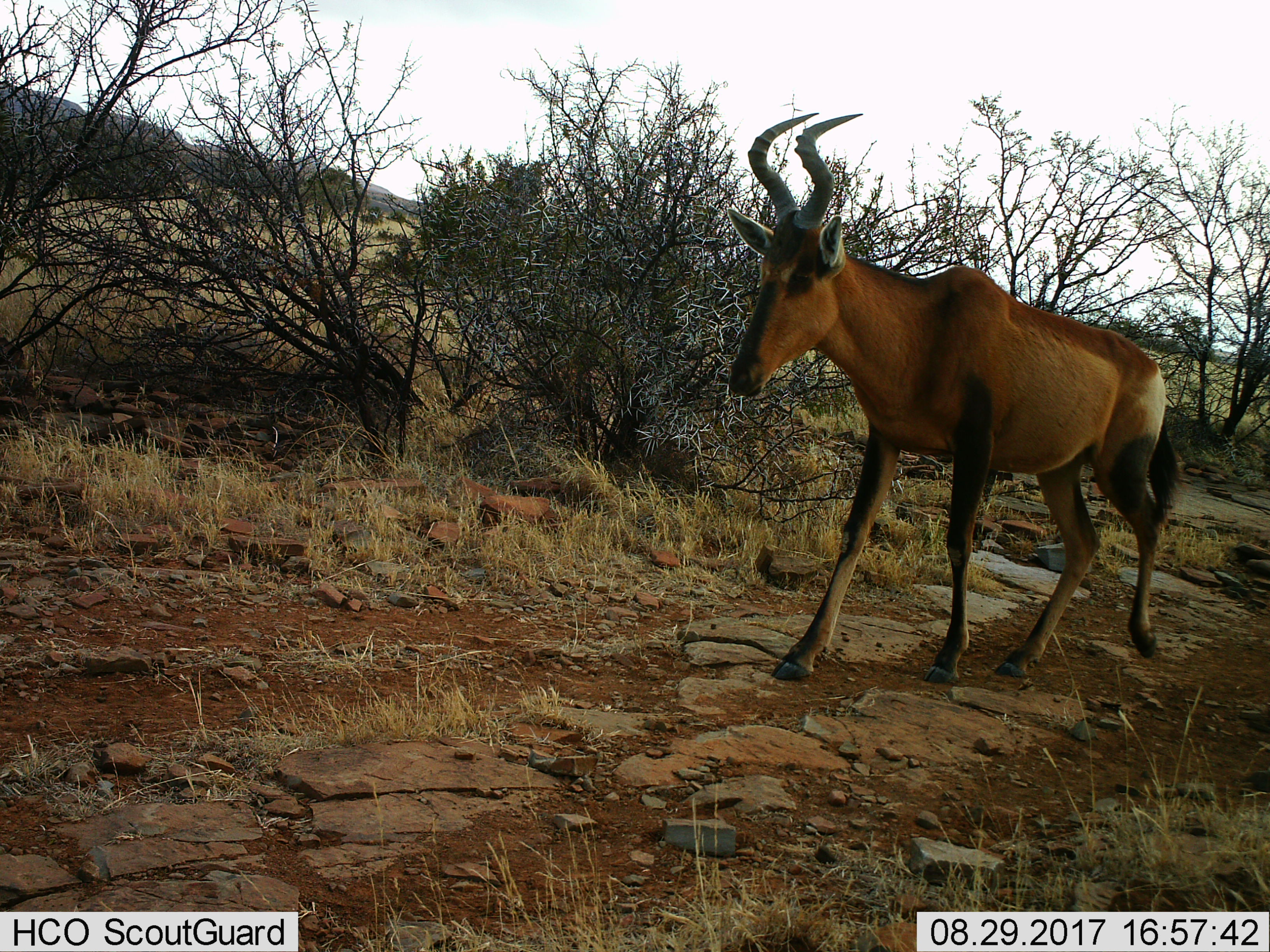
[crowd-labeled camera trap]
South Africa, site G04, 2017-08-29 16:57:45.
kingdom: Animalia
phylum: Chordata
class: Mammalia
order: Artiodactyla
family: Bovidae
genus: Alcelaphus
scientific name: Alcelaphus buselaphus caama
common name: red hartebeest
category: hartebeestred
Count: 1.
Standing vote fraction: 11%.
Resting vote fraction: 0%.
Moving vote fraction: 89%.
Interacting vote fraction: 0%.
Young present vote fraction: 0%.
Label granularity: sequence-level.